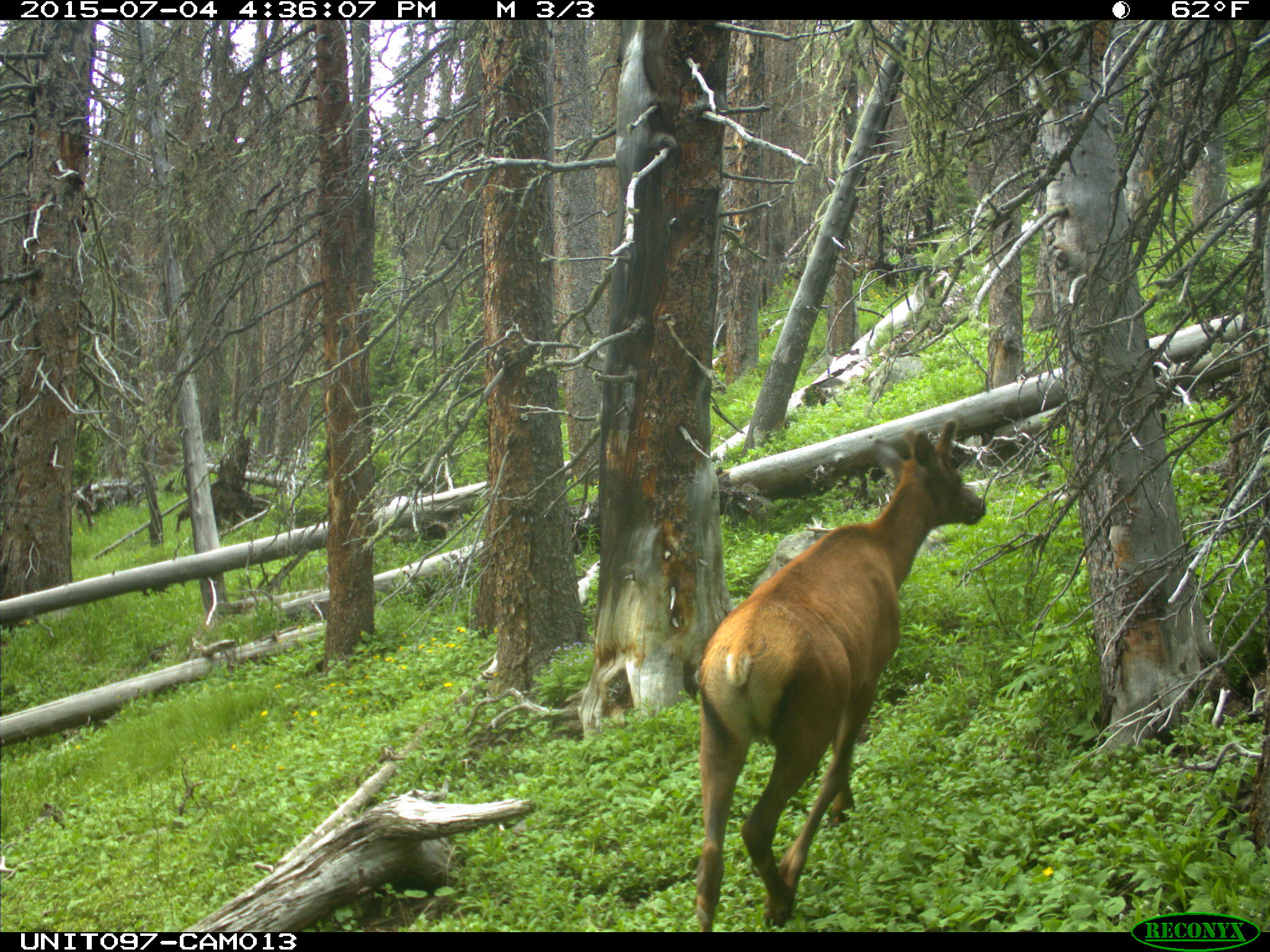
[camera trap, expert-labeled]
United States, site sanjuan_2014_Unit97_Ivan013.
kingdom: Animalia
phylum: Chordata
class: Mammalia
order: Artiodactyla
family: Cervidae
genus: Cervus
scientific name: Cervus elaphus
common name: red deer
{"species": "Cervus elaphus (red deer)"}